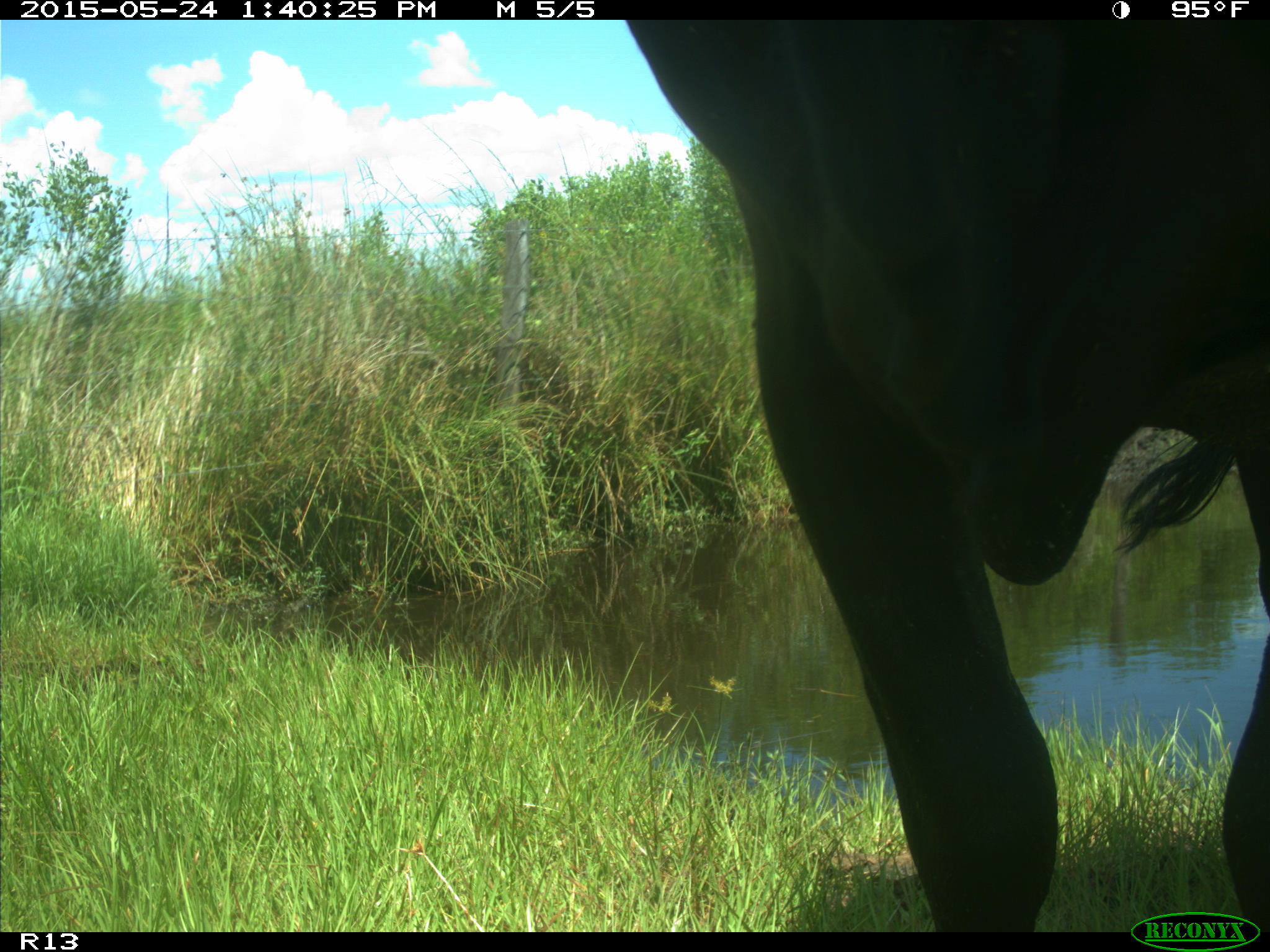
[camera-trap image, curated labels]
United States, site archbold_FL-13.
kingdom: Animalia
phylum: Chordata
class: Mammalia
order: Artiodactyla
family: Bovidae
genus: Bos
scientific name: Bos taurus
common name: domestic cow